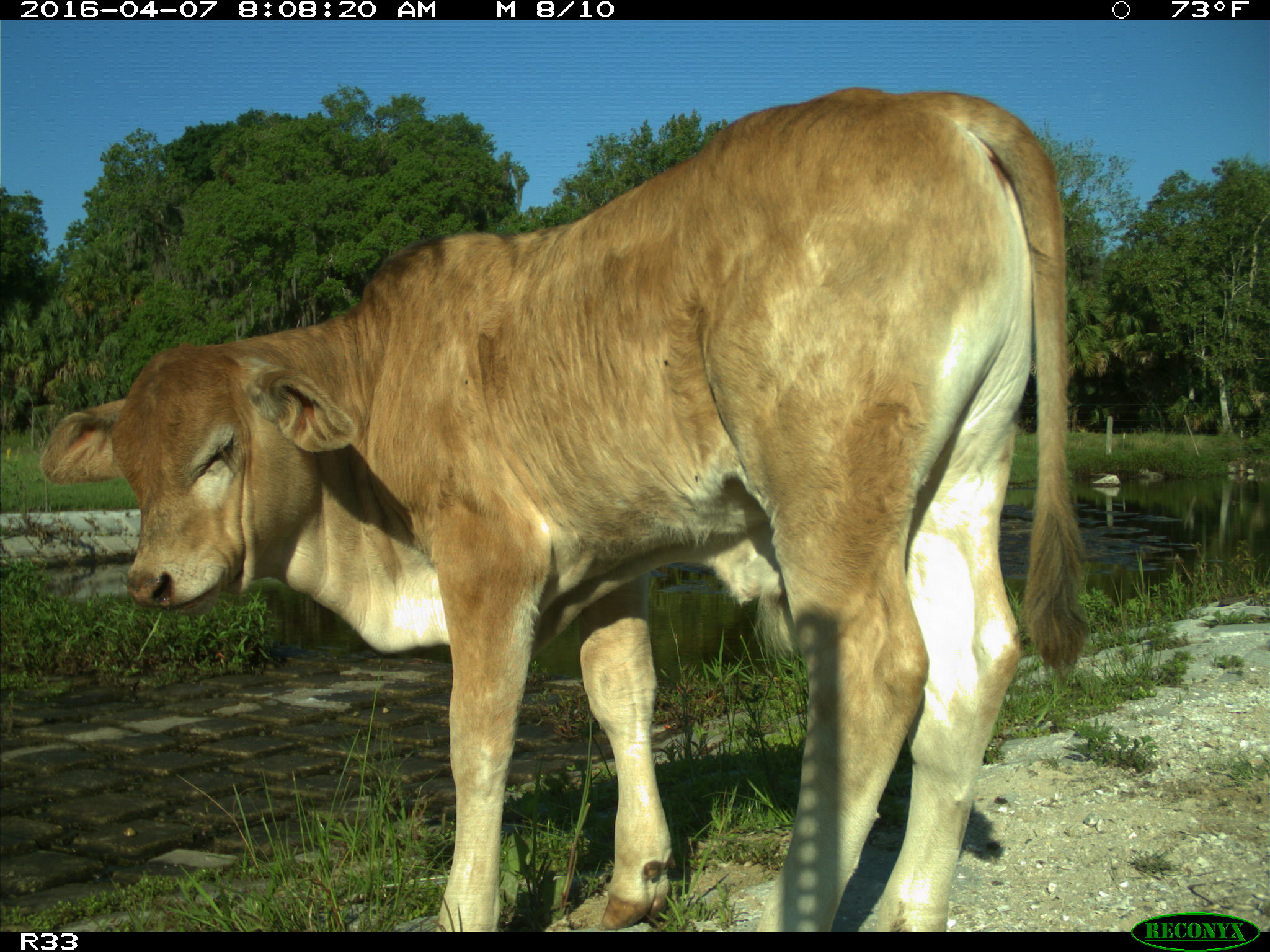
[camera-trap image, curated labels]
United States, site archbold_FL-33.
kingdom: Animalia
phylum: Chordata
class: Mammalia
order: Artiodactyla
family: Bovidae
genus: Bos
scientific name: Bos taurus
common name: domestic cow